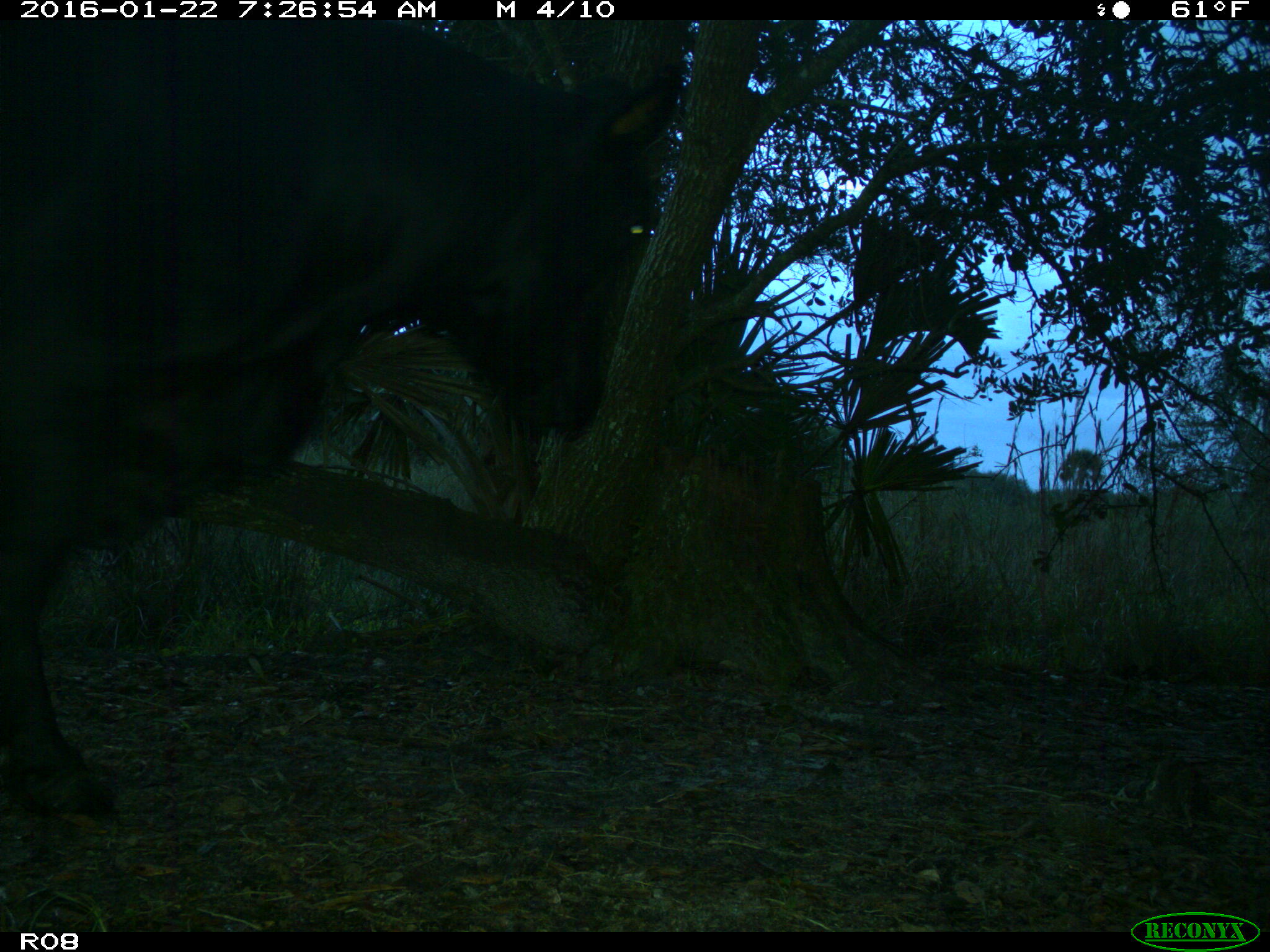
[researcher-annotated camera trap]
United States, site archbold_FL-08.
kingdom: Animalia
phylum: Chordata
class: Mammalia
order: Artiodactyla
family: Bovidae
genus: Bos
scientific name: Bos taurus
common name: domestic cow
Bos taurus (domestic cow).